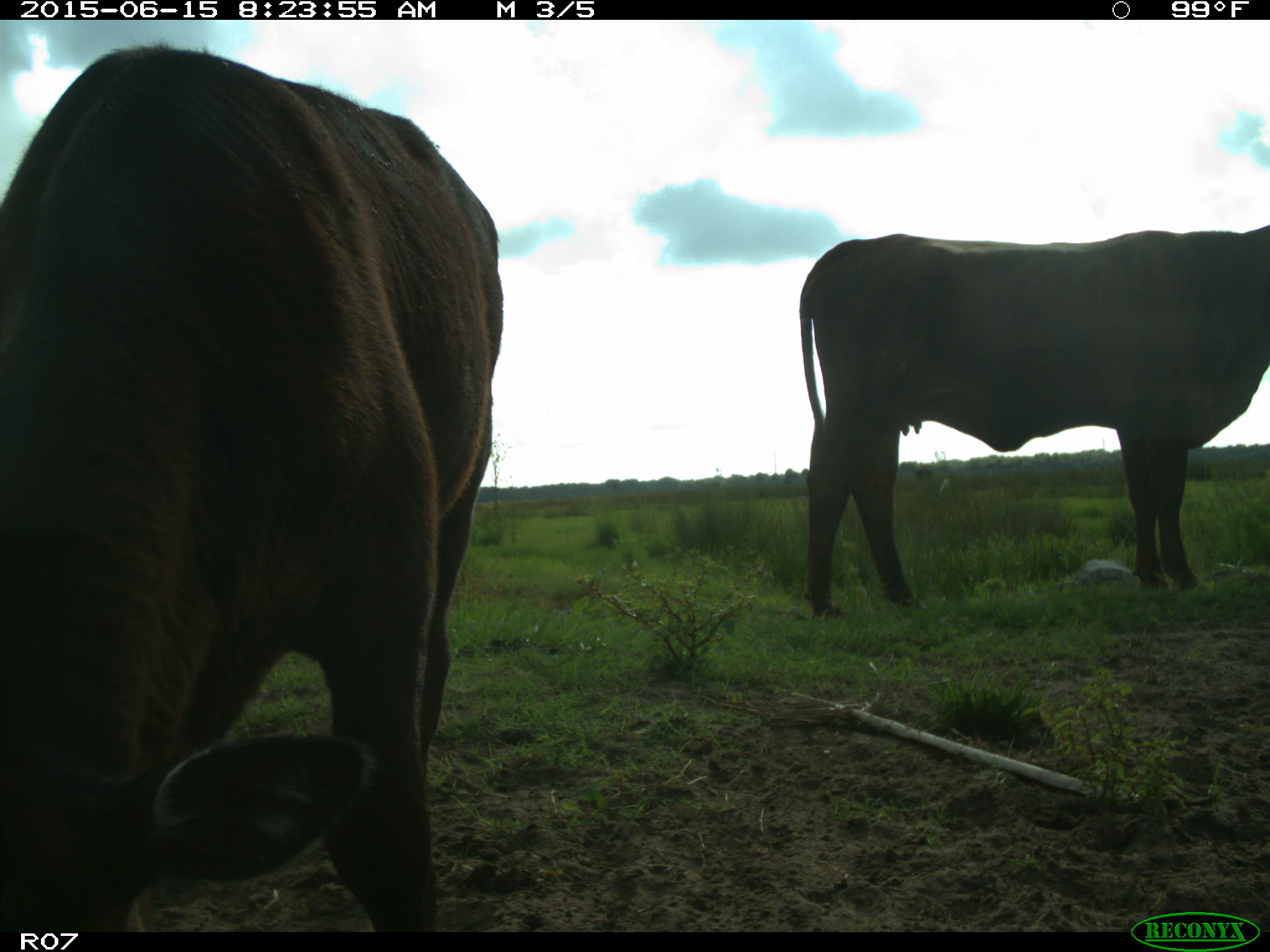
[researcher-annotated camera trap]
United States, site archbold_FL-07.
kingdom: Animalia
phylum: Chordata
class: Mammalia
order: Artiodactyla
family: Bovidae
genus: Bos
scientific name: Bos taurus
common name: domestic cow